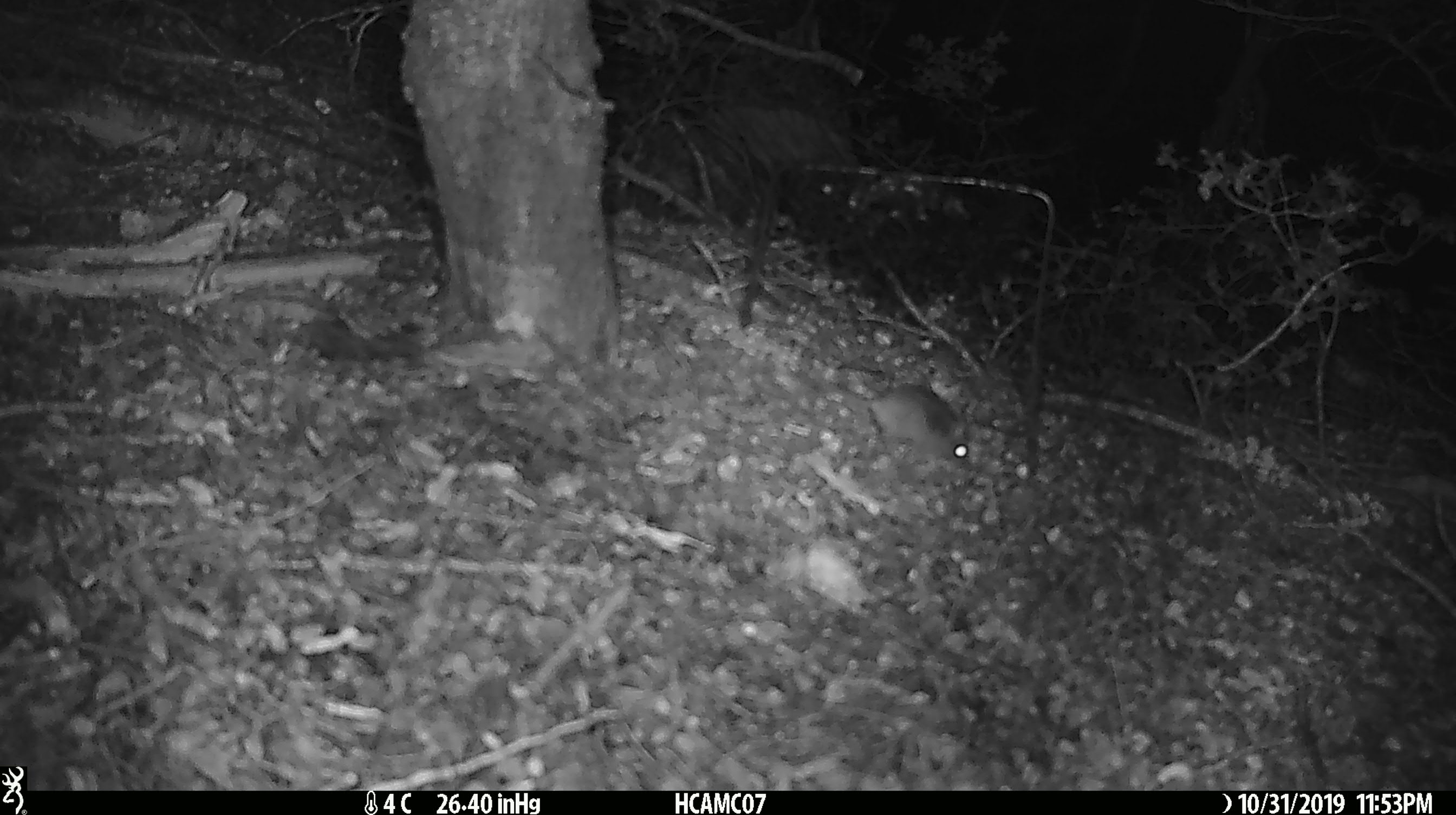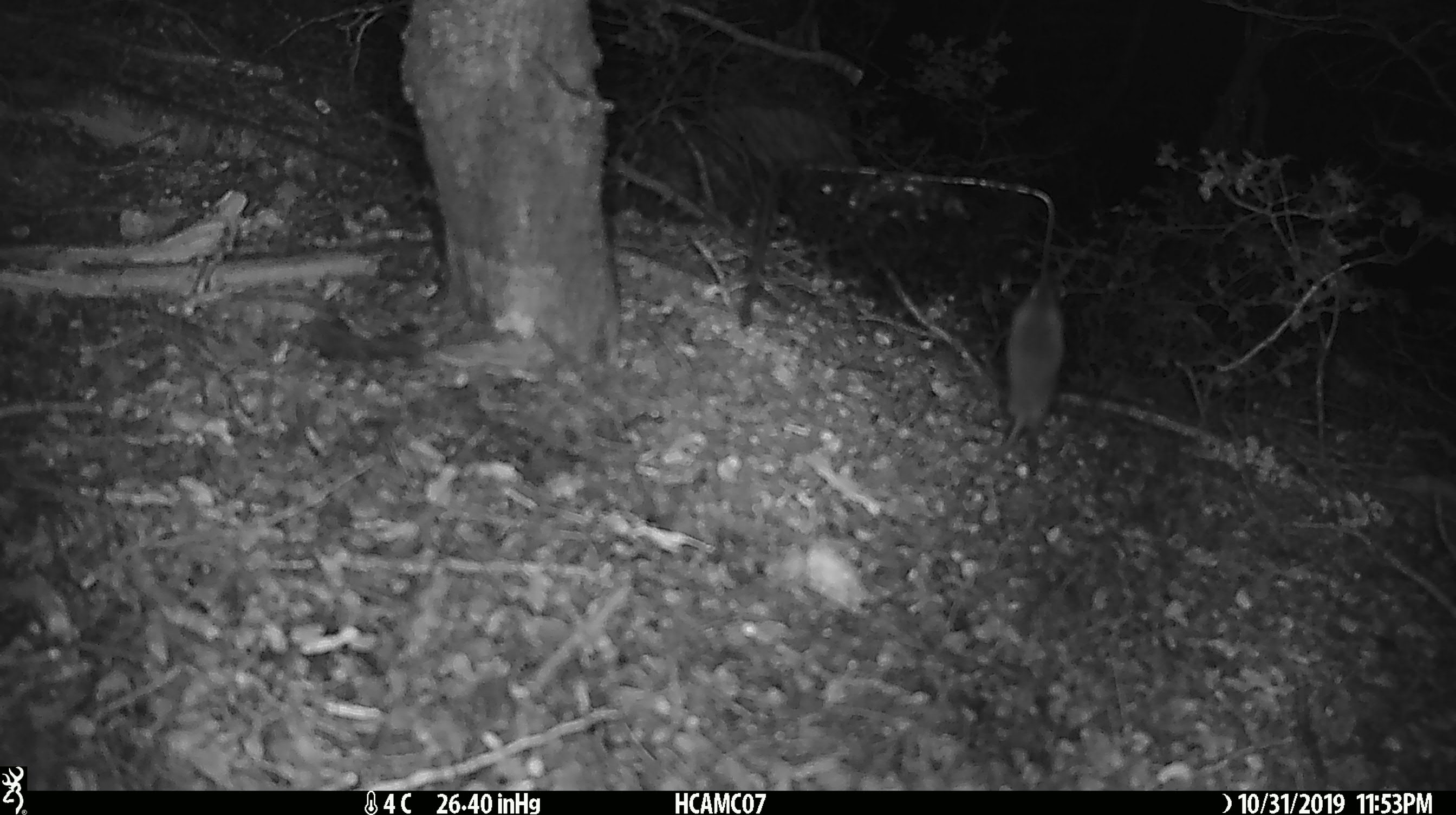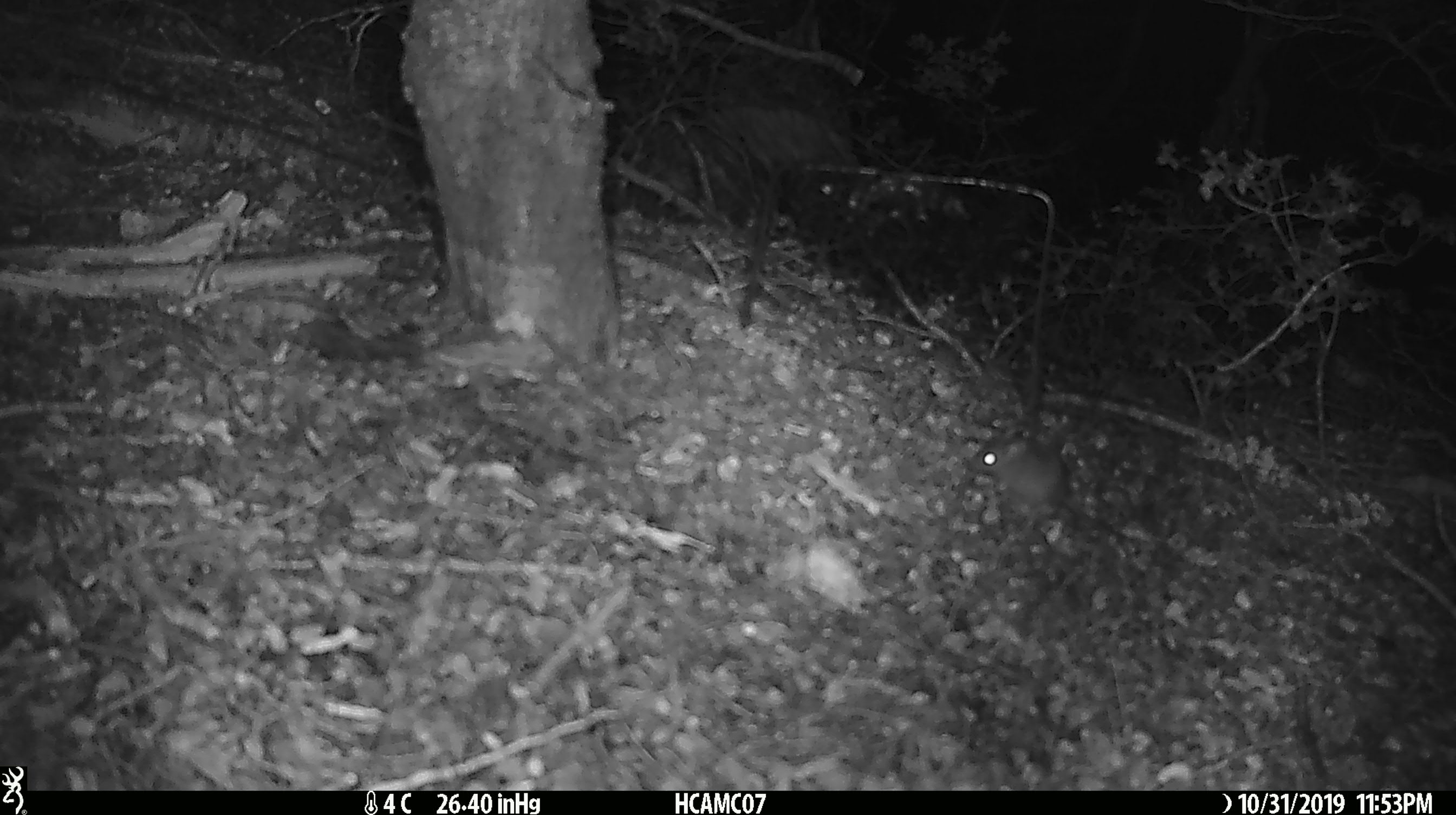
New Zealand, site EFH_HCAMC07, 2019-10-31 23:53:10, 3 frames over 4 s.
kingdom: Animalia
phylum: Chordata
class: Mammalia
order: Rodentia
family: Muridae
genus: Mus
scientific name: Mus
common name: mouse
Mouse (Mus).